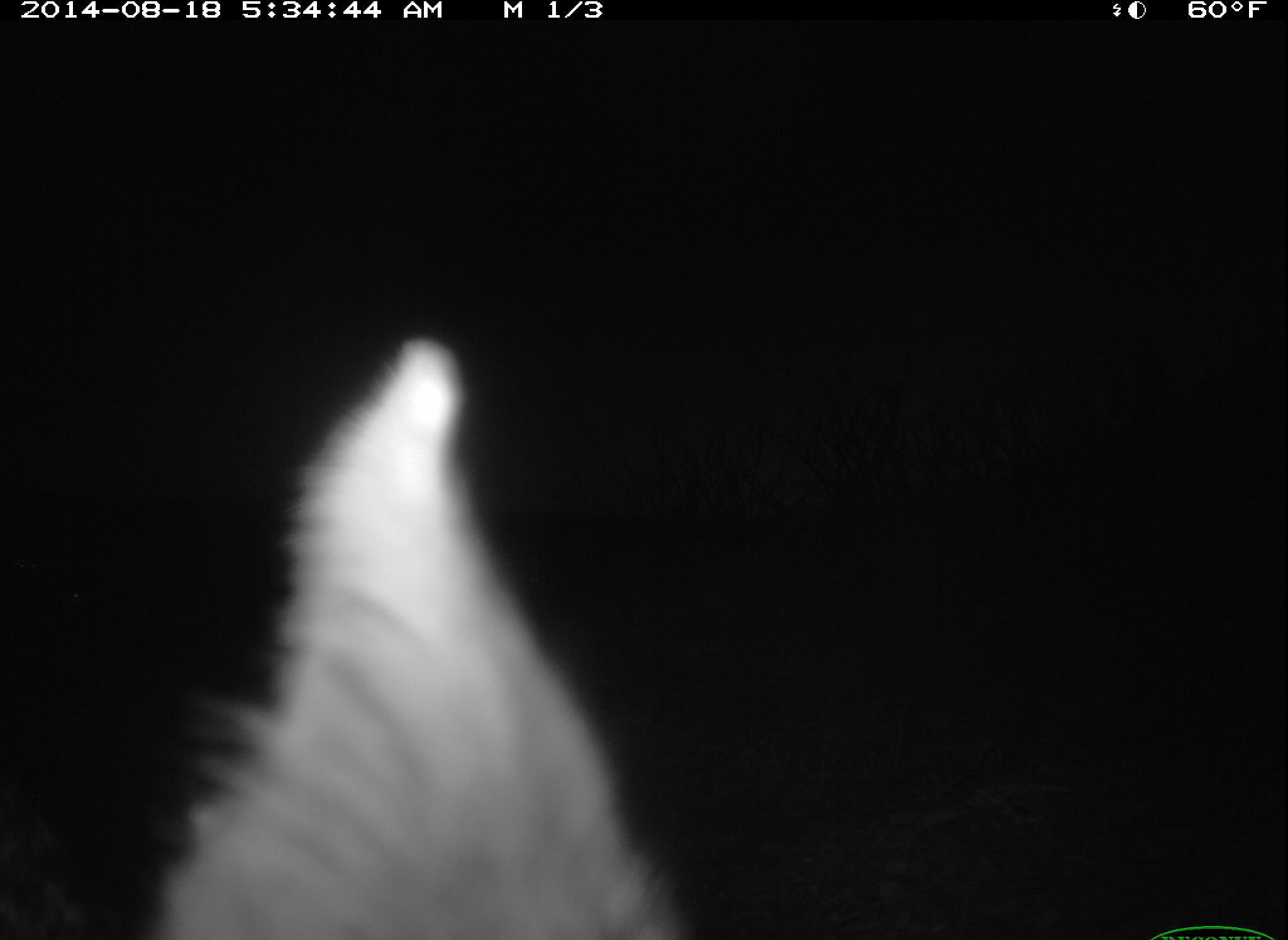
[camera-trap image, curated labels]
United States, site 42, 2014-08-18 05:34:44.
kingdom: Animalia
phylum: Chordata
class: Mammalia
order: Carnivora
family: Canidae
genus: Urocyon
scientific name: Urocyon cinereoargenteus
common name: gray fox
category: fox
Fox (gray fox) (Urocyon cinereoargenteus).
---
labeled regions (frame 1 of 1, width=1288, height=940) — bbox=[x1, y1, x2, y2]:
fox: bbox=[140, 334, 703, 940]